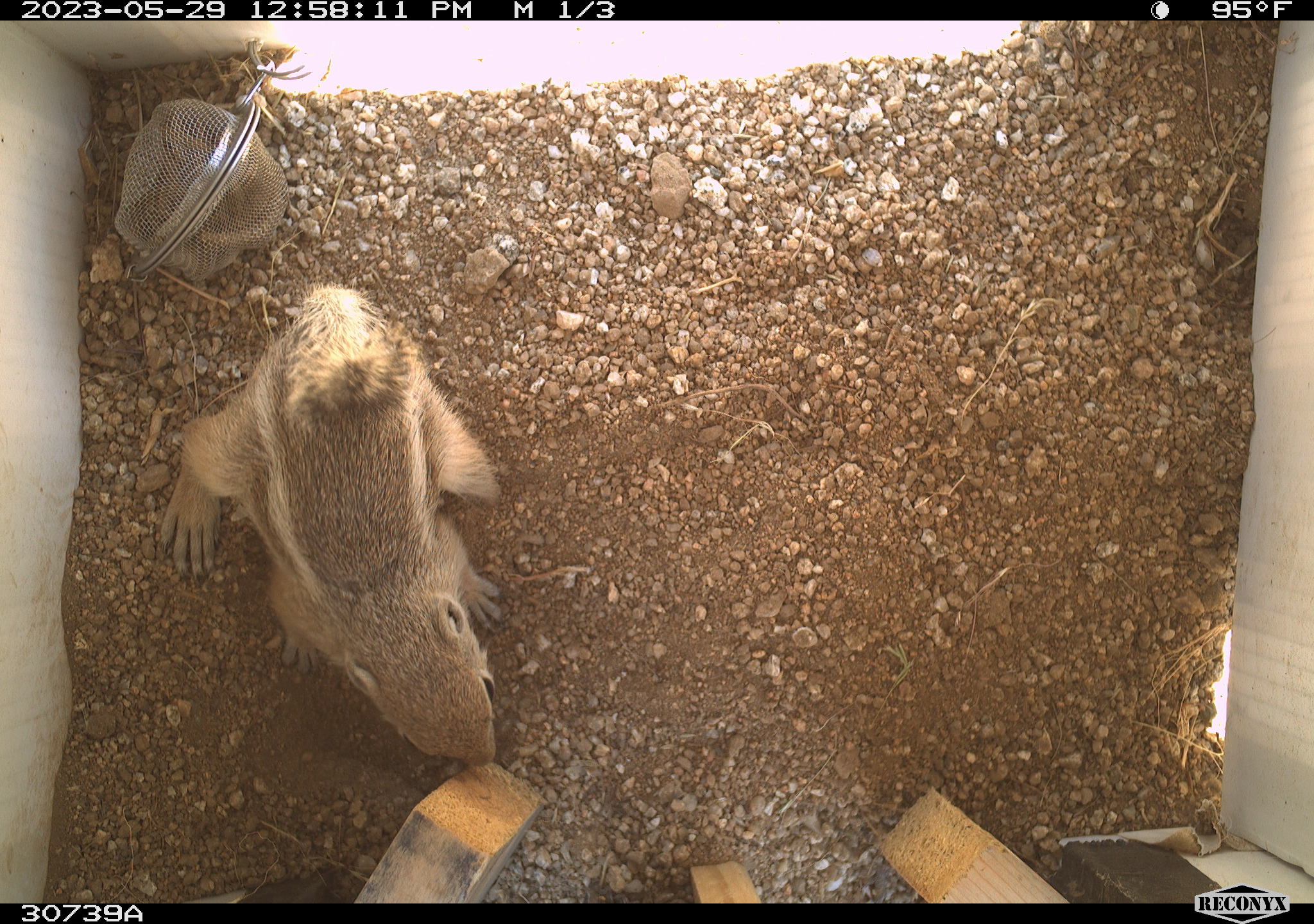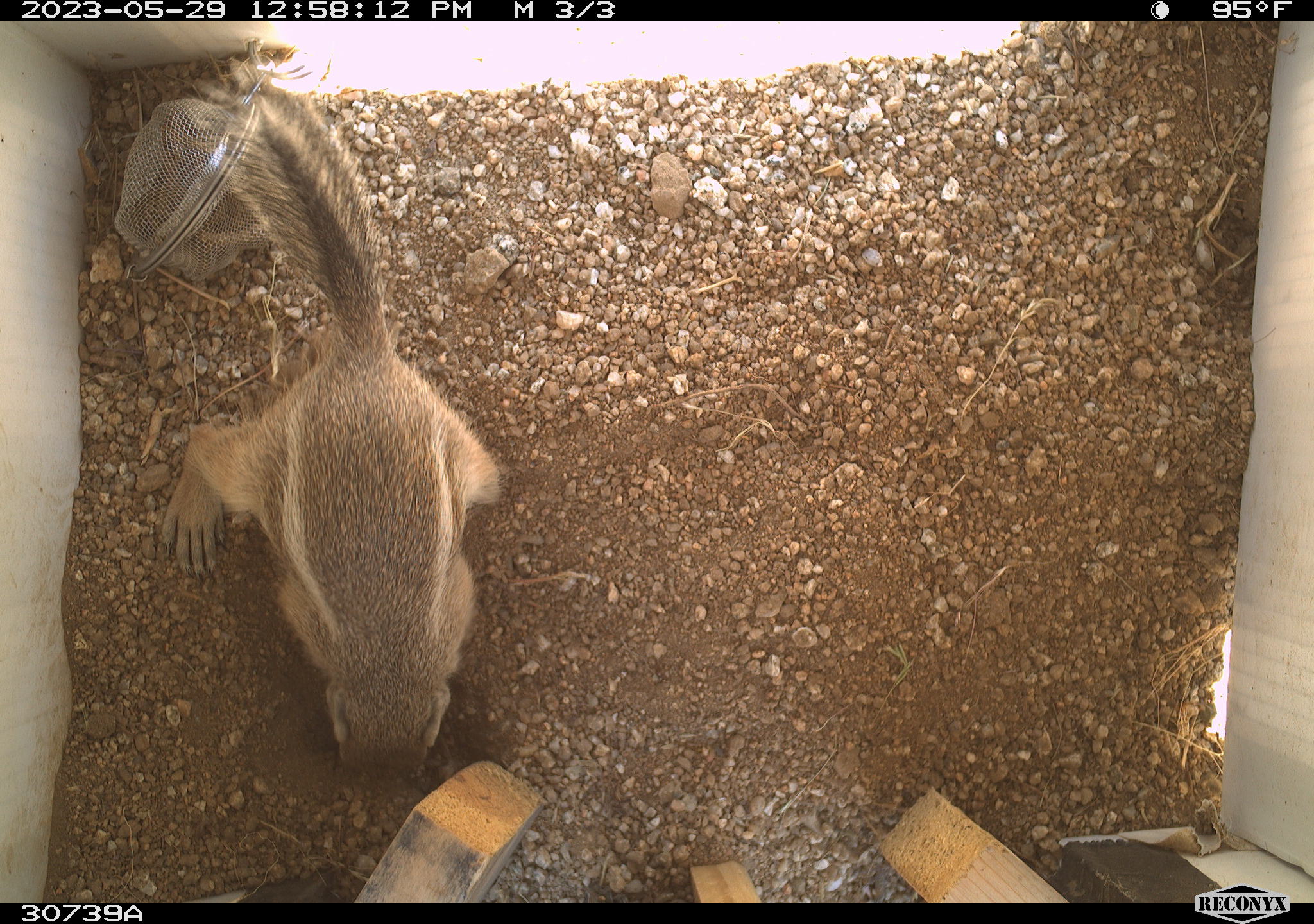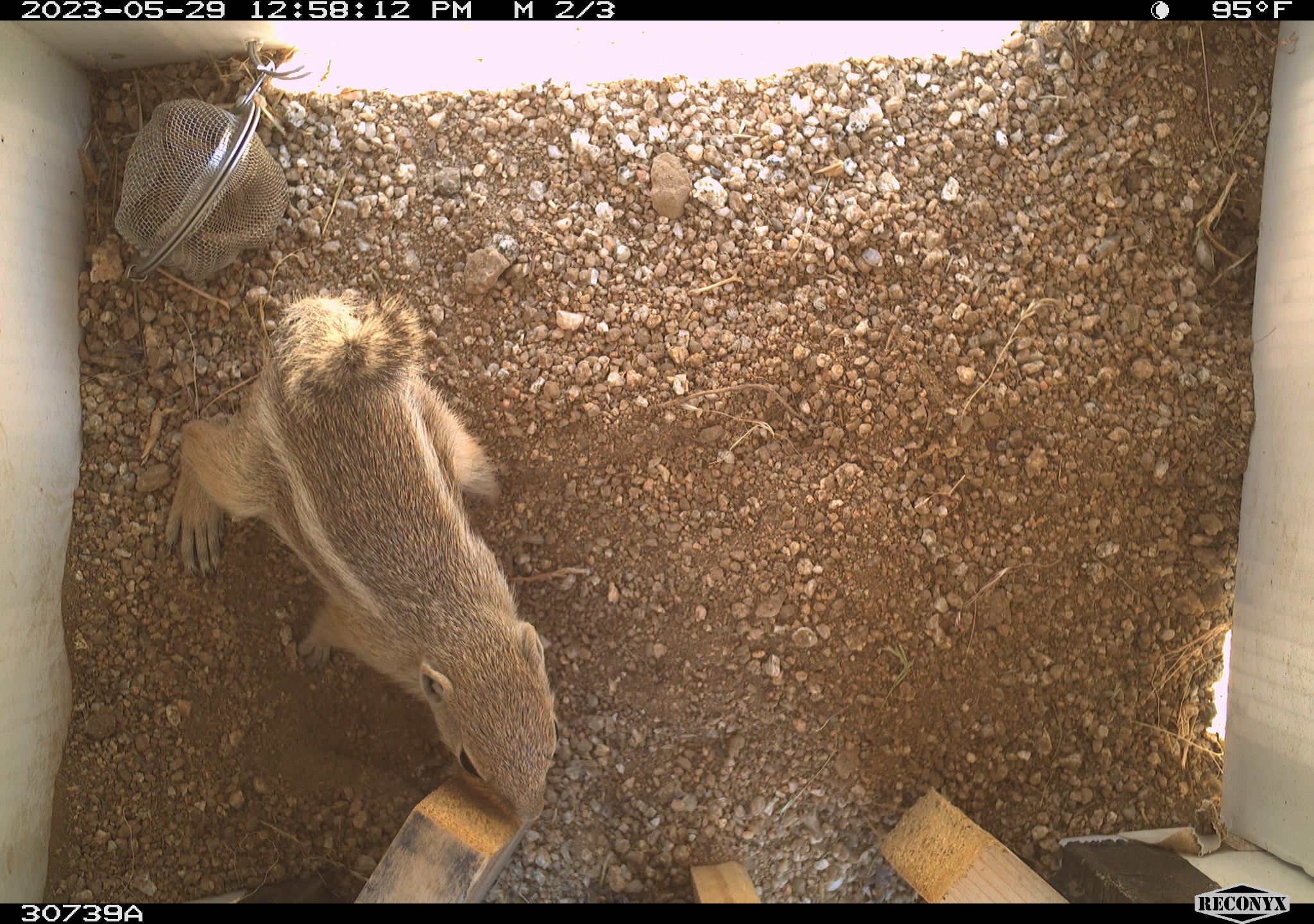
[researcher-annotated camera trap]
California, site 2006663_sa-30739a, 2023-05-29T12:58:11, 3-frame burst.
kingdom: Animalia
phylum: Chordata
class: Mammalia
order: Rodentia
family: Sciuridae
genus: Ammospermophilus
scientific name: Ammospermophilus leucurus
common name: white-tailed antelope squirrel